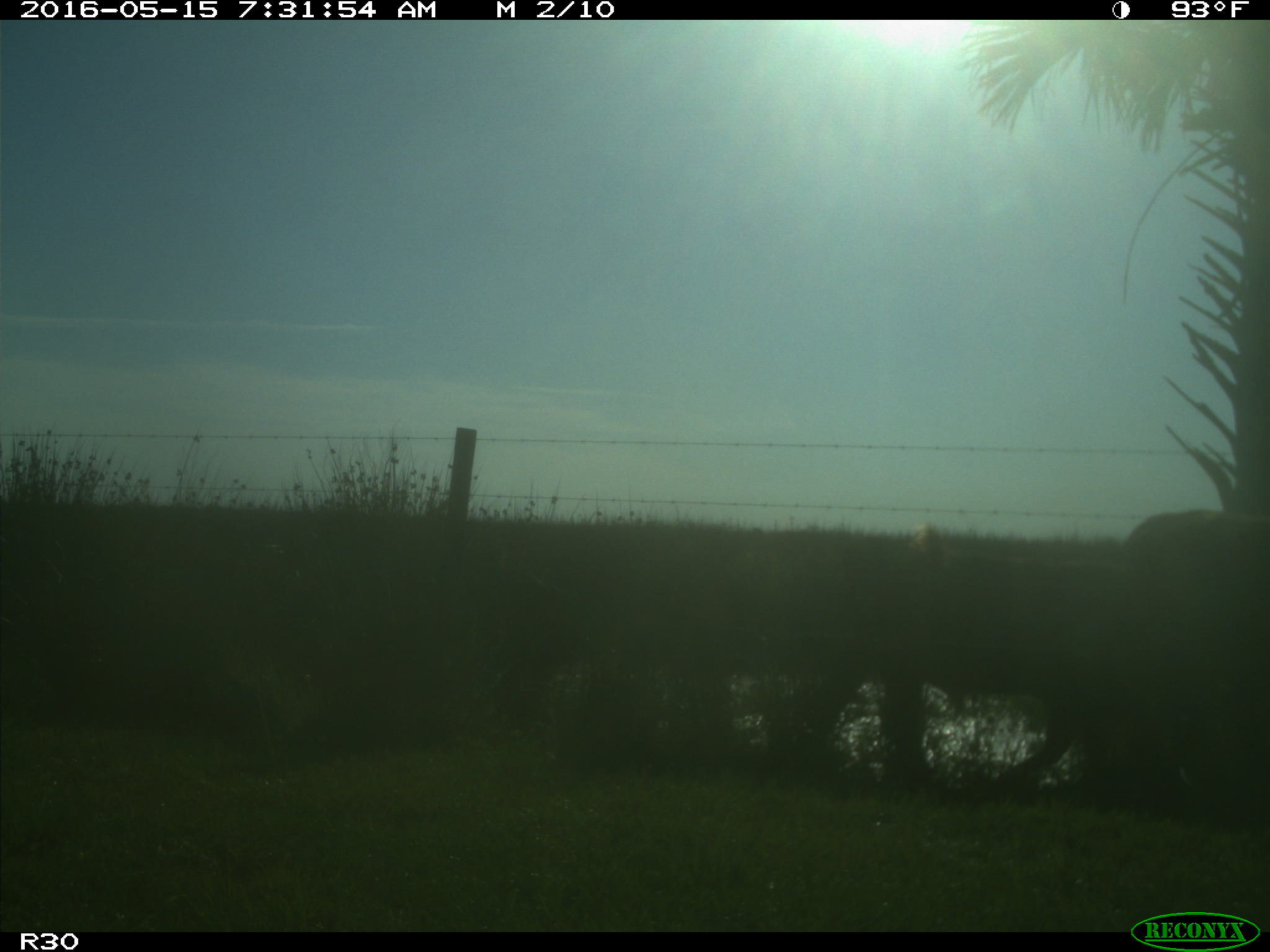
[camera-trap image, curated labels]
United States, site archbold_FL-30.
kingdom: Animalia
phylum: Chordata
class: Mammalia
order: Artiodactyla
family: Bovidae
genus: Bos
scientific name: Bos taurus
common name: domestic cow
Bos taurus (domestic cow).